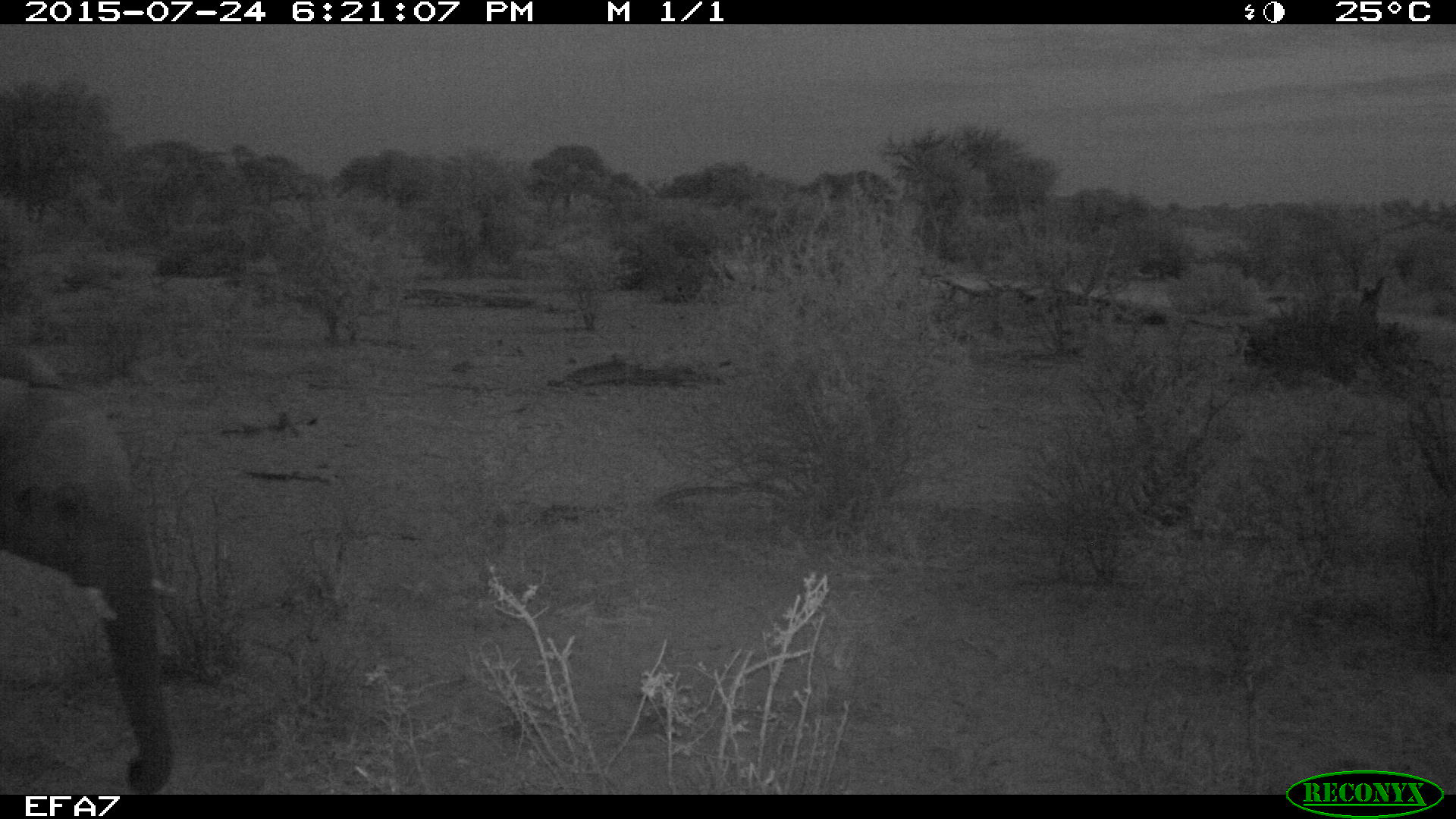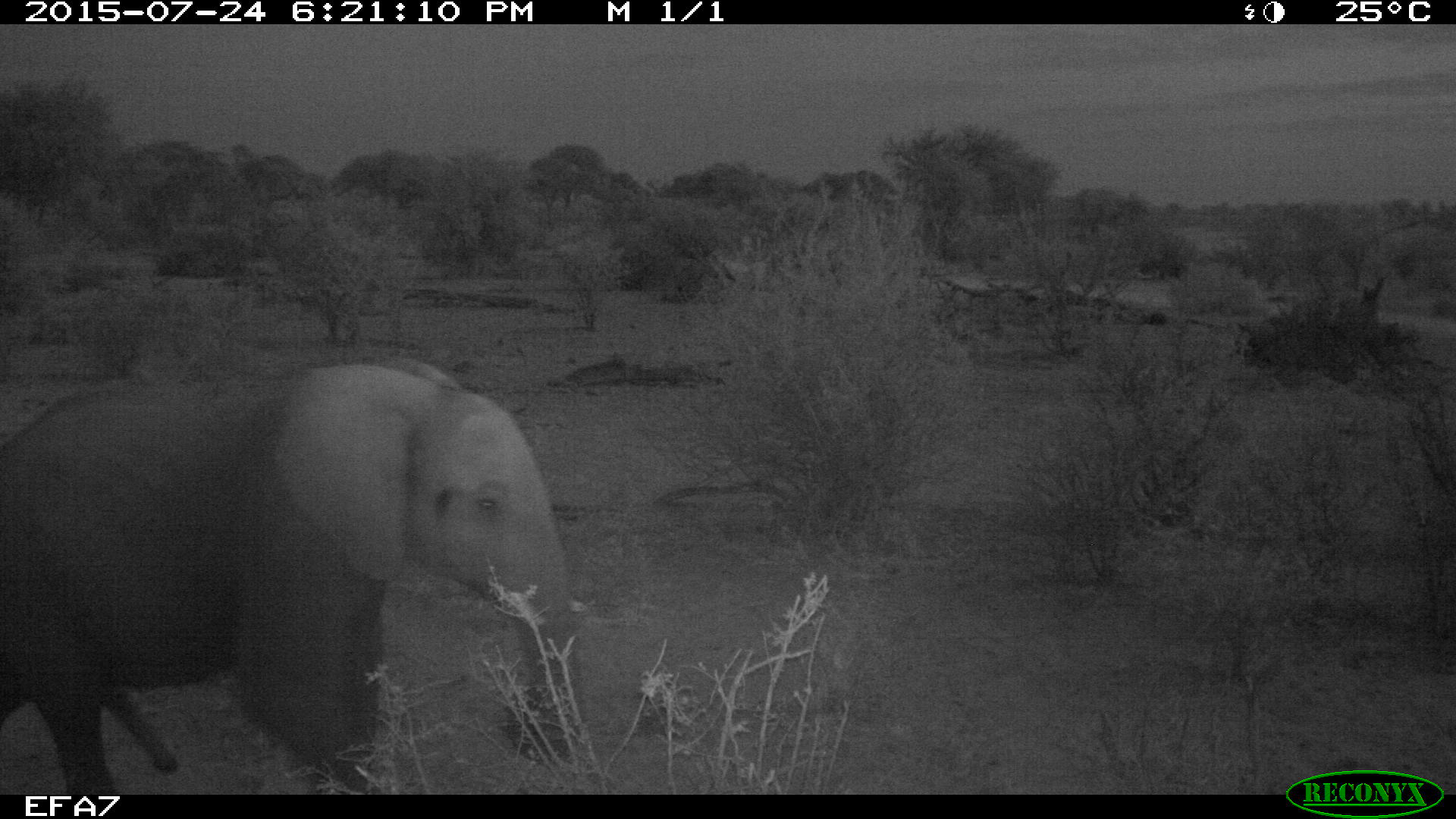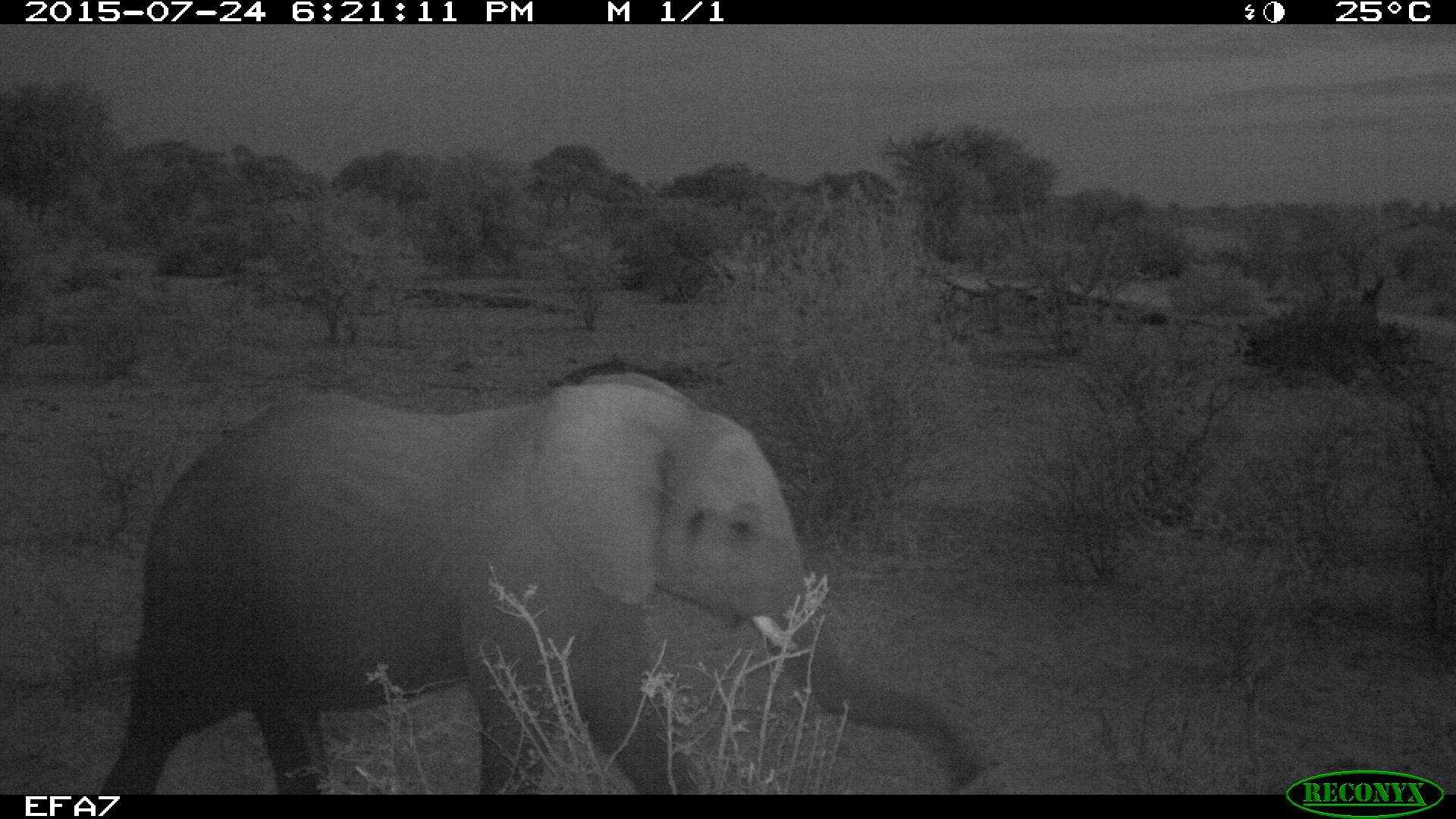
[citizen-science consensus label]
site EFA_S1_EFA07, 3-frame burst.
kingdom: Animalia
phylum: Chordata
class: Mammalia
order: Proboscidea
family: Elephantidae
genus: Loxodonta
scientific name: Loxodonta africana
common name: african bush elephant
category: elephant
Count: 1.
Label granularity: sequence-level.